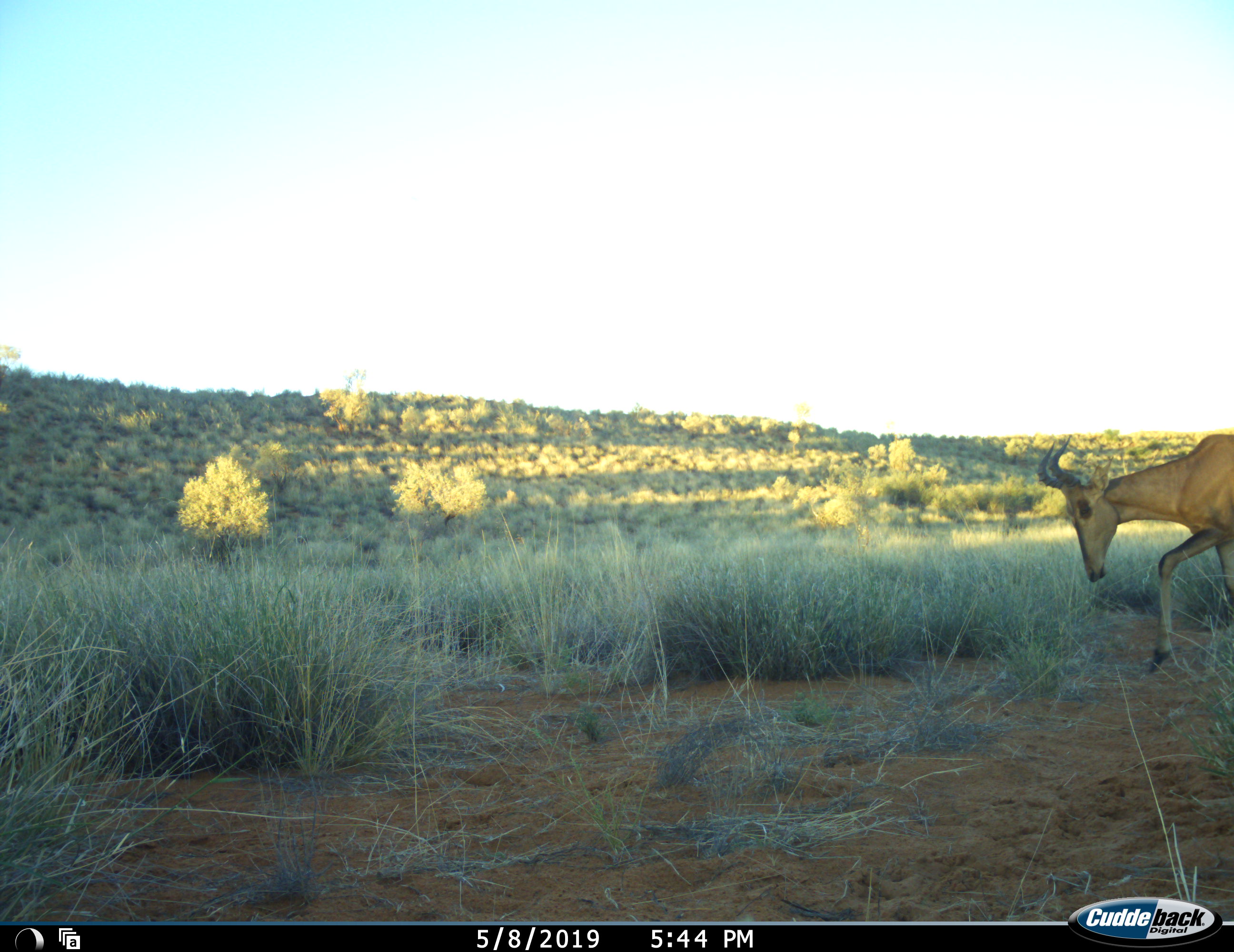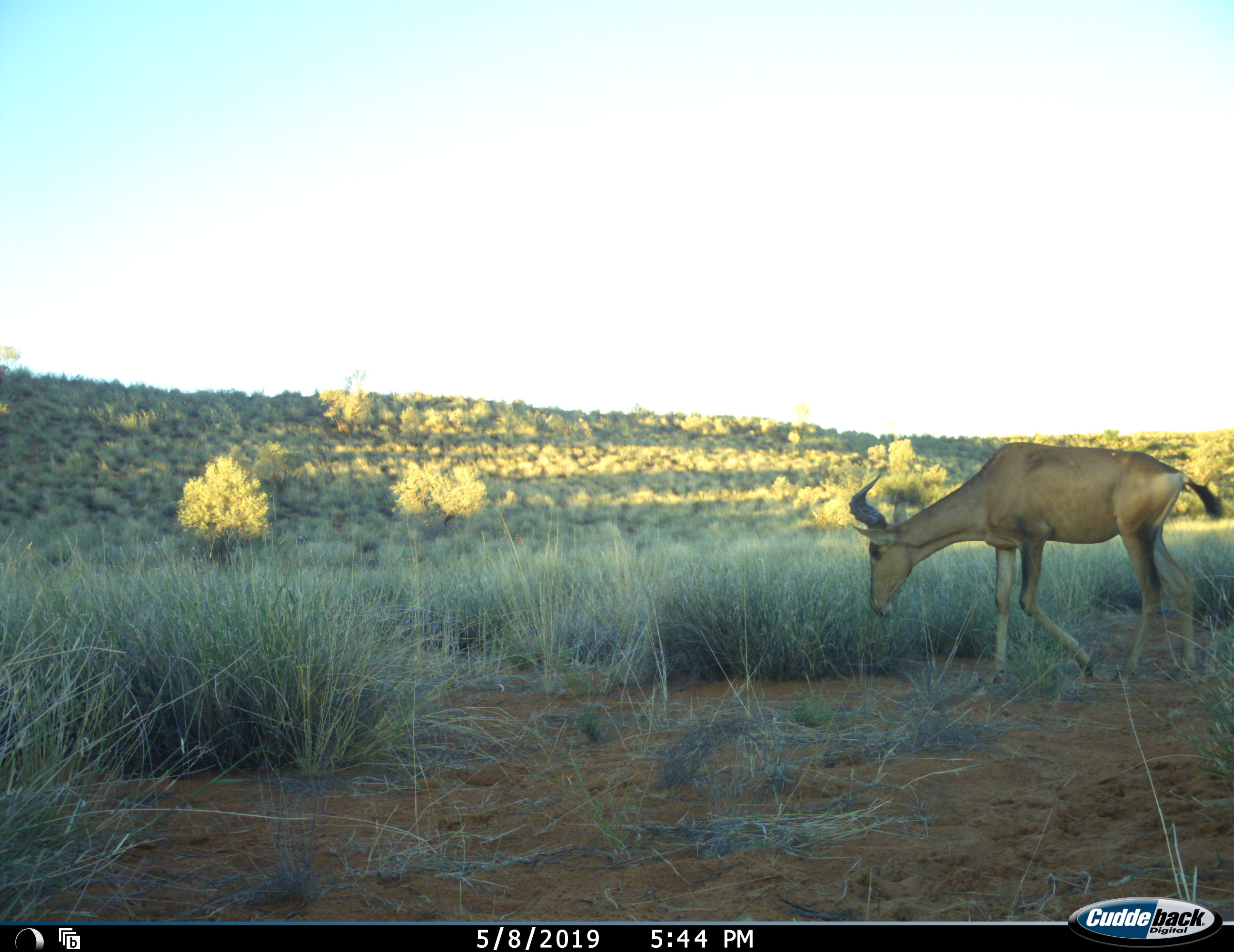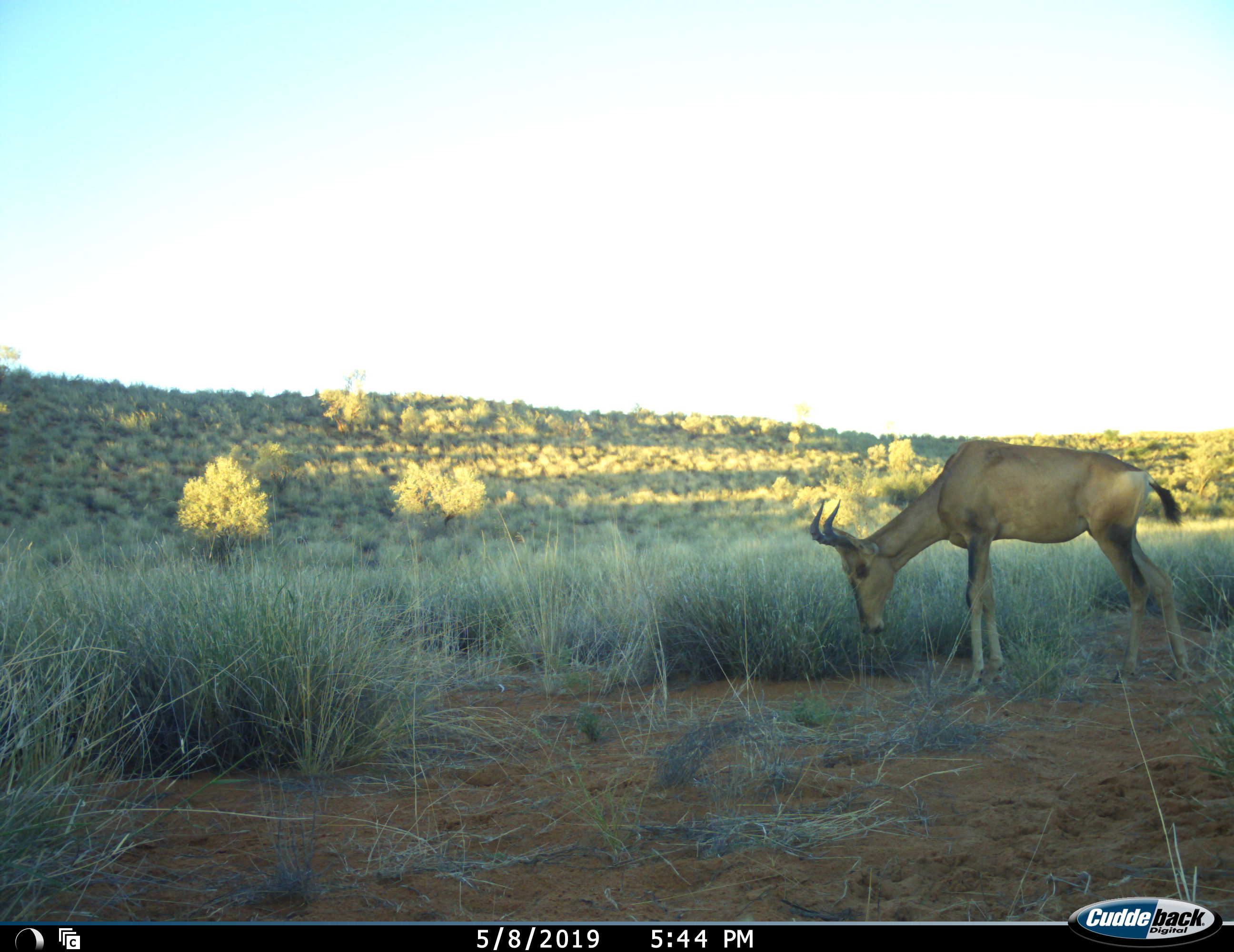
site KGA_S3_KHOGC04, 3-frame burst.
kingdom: Animalia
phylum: Chordata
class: Mammalia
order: Artiodactyla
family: Bovidae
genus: Alcelaphus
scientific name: Alcelaphus buselaphus caama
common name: red hartebeest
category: hartebeestred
Hartebeestred (red hartebeest) (Alcelaphus buselaphus caama), count 1. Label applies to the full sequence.